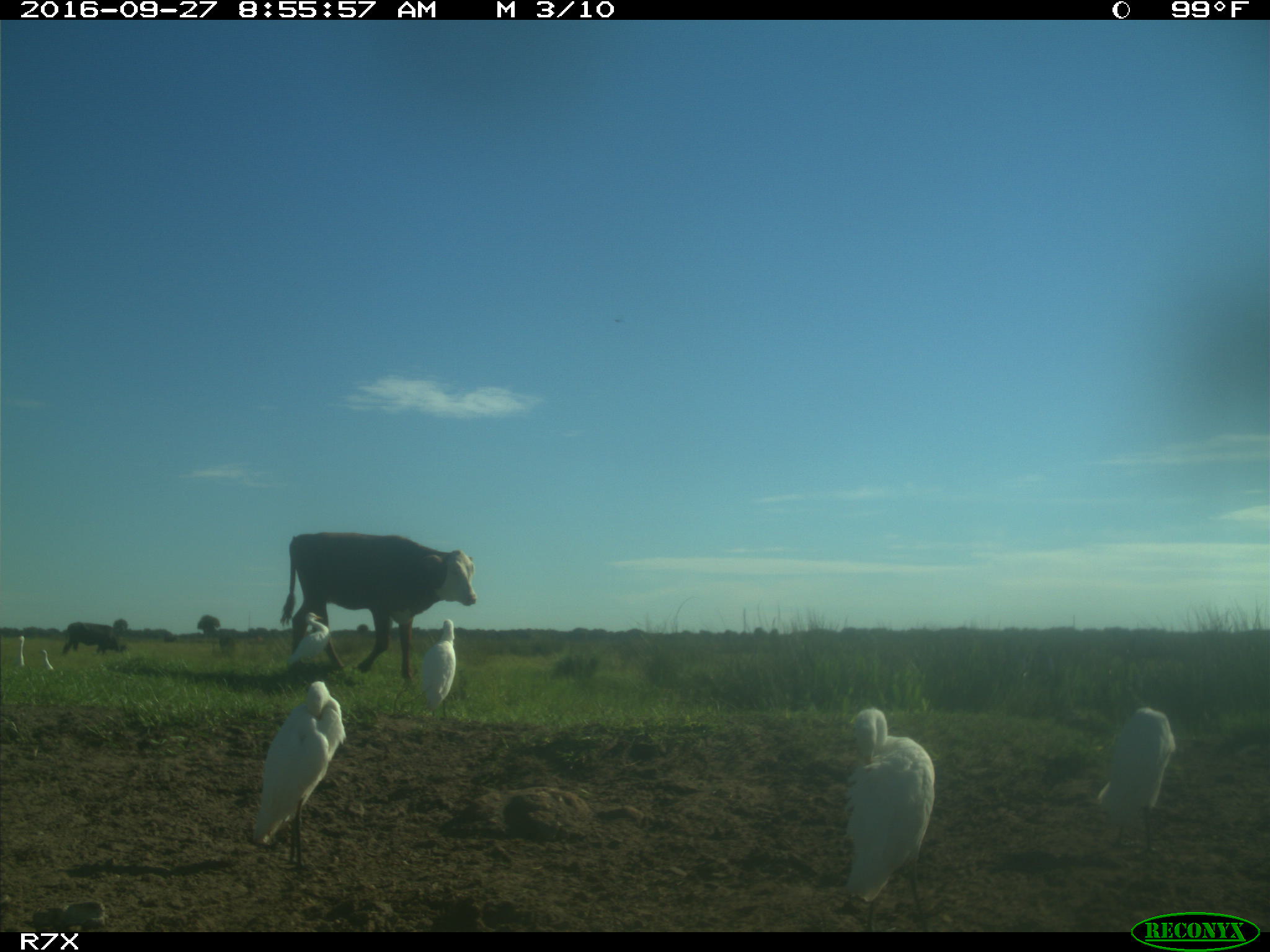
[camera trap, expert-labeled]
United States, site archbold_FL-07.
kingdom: Animalia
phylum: Chordata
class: Mammalia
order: Artiodactyla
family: Bovidae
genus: Bos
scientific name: Bos taurus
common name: domestic cow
Bos taurus (domestic cow).